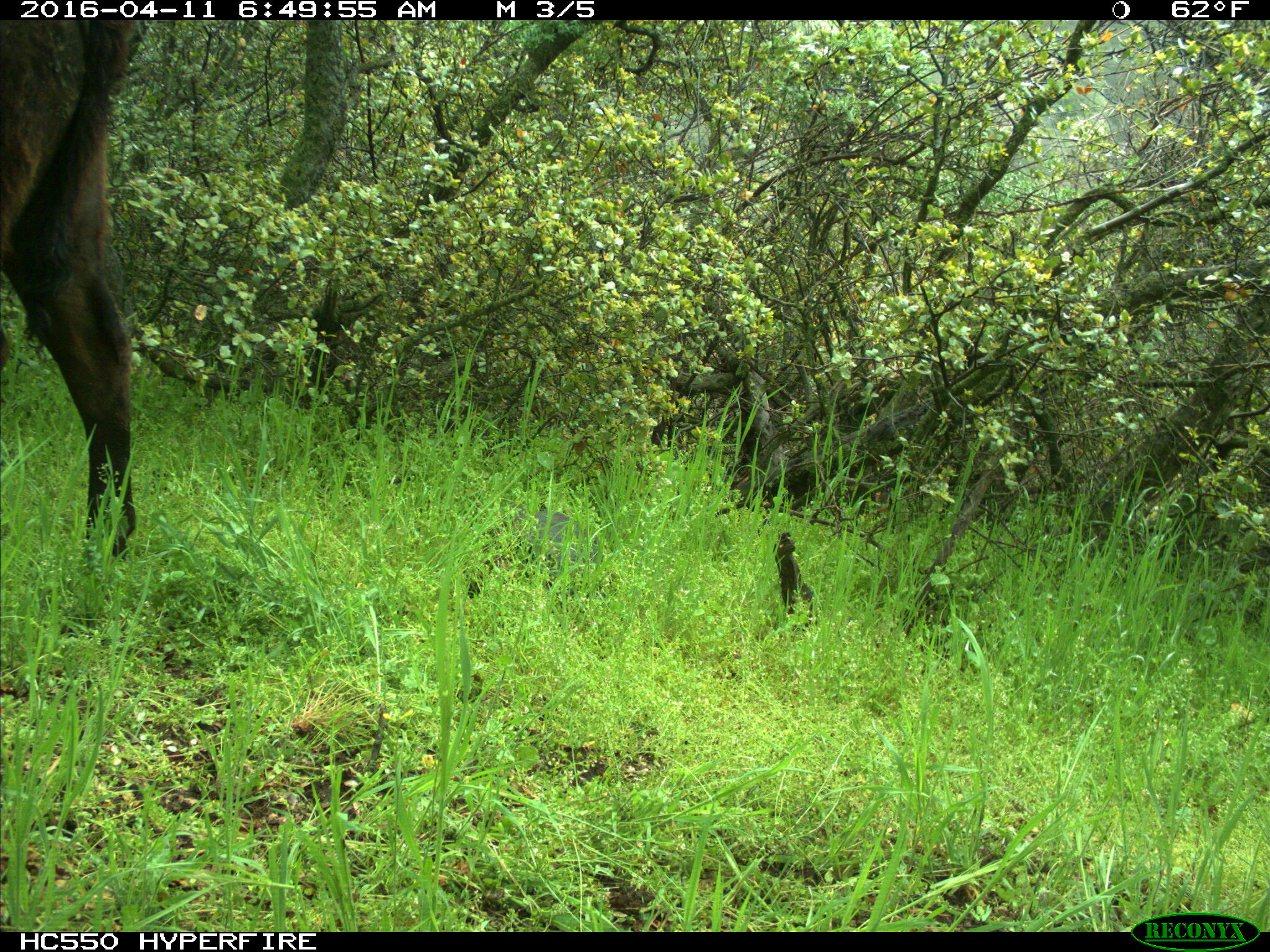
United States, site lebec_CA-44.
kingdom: Animalia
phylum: Chordata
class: Mammalia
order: Artiodactyla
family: Bovidae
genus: Bos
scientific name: Bos taurus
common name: domestic cow